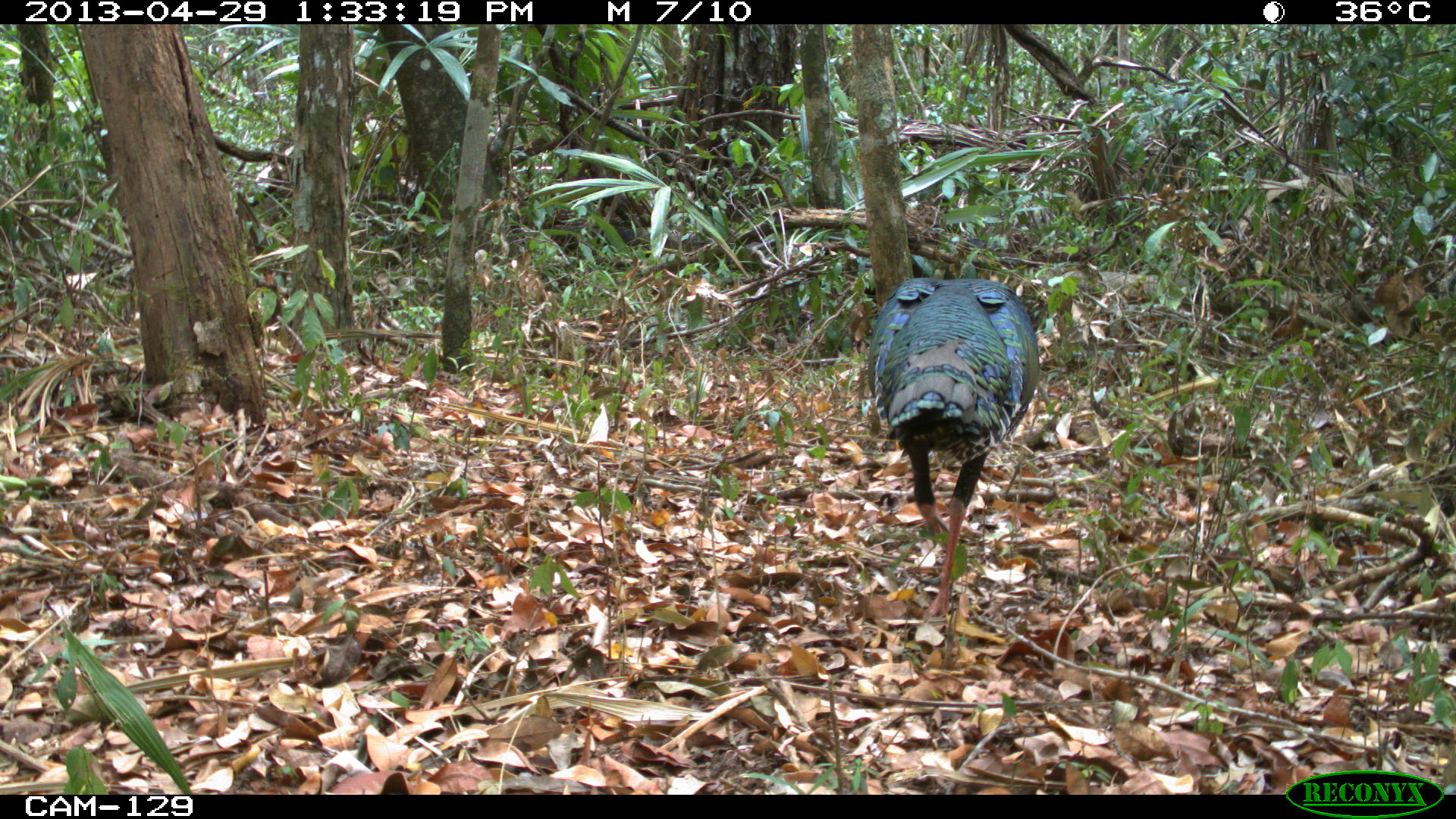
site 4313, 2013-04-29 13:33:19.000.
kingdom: Animalia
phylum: Chordata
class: Aves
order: Galliformes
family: Phasianidae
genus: Meleagris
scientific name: Meleagris ocellata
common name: ocellated turkey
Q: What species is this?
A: Meleagris ocellata (ocellated turkey).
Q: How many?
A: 1.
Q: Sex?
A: Male.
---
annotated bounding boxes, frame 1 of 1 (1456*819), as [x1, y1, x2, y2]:
meleagris ocellata: [866, 276, 1040, 618]